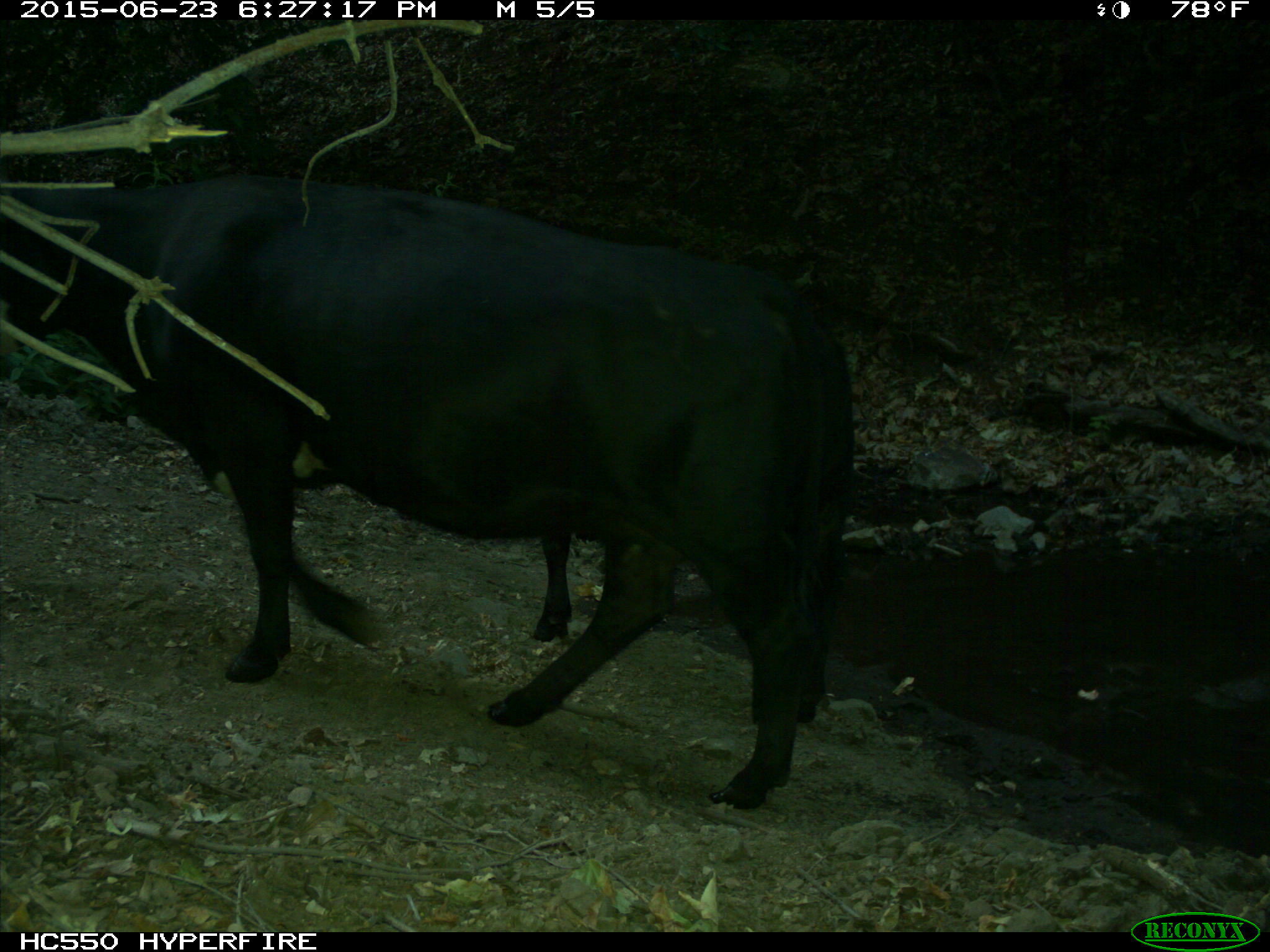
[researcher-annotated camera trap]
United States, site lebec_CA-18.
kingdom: Animalia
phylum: Chordata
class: Mammalia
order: Artiodactyla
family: Bovidae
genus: Bos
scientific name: Bos taurus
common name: domestic cow